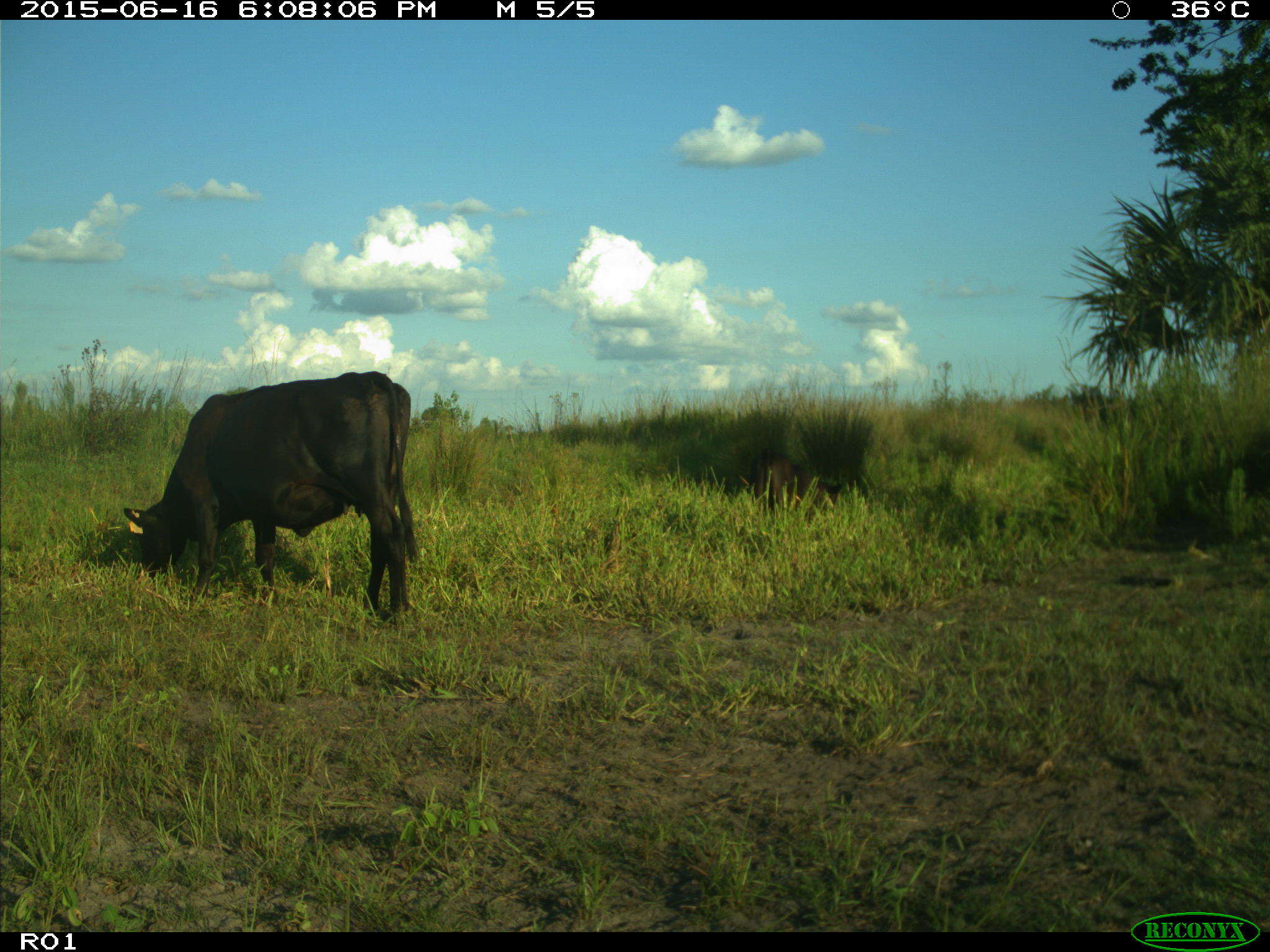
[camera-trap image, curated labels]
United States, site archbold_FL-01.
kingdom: Animalia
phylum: Chordata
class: Mammalia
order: Artiodactyla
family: Bovidae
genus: Bos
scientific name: Bos taurus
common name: domestic cow